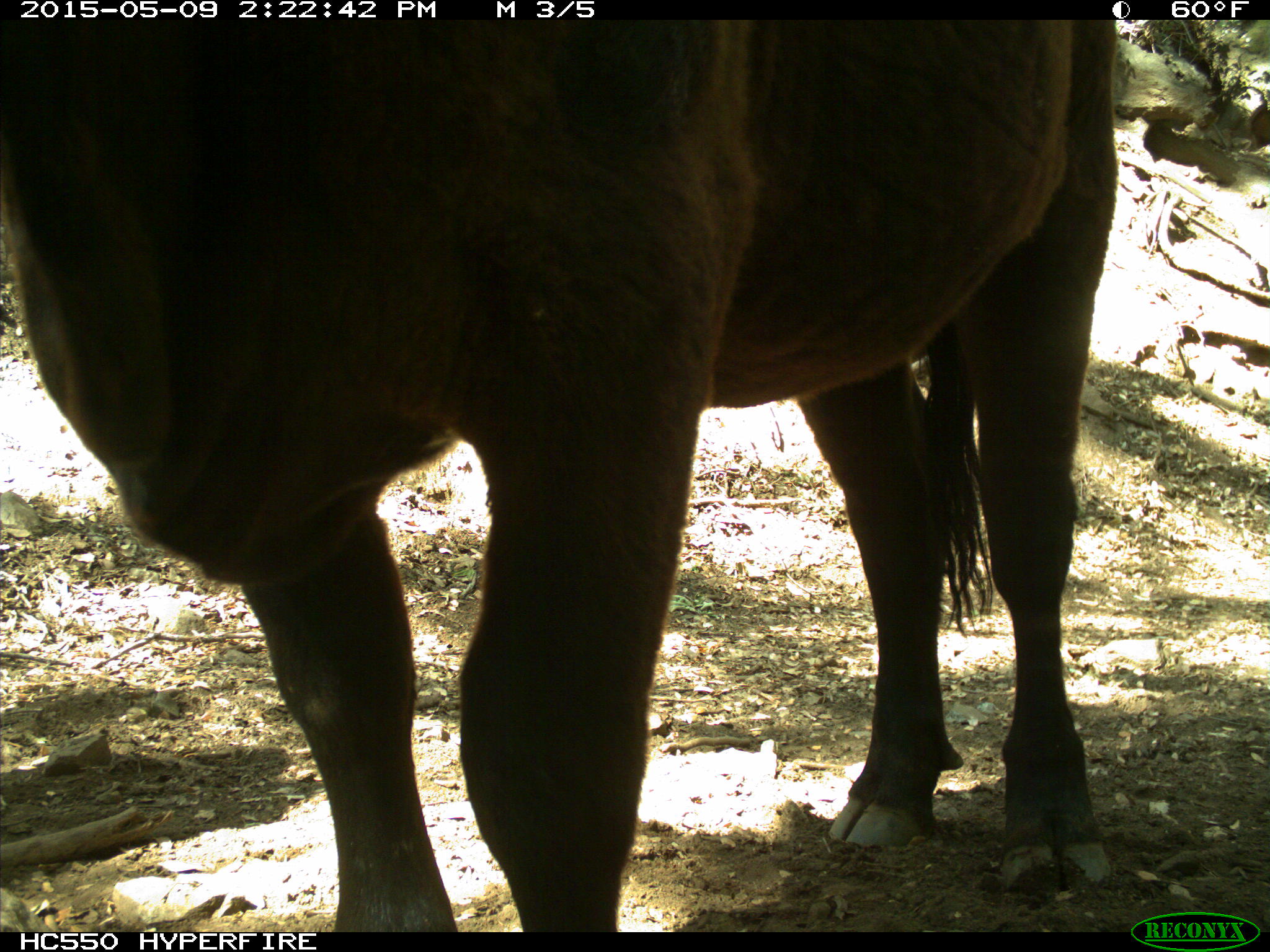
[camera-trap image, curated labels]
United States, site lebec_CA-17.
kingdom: Animalia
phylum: Chordata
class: Mammalia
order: Artiodactyla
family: Bovidae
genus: Bos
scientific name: Bos taurus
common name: domestic cow